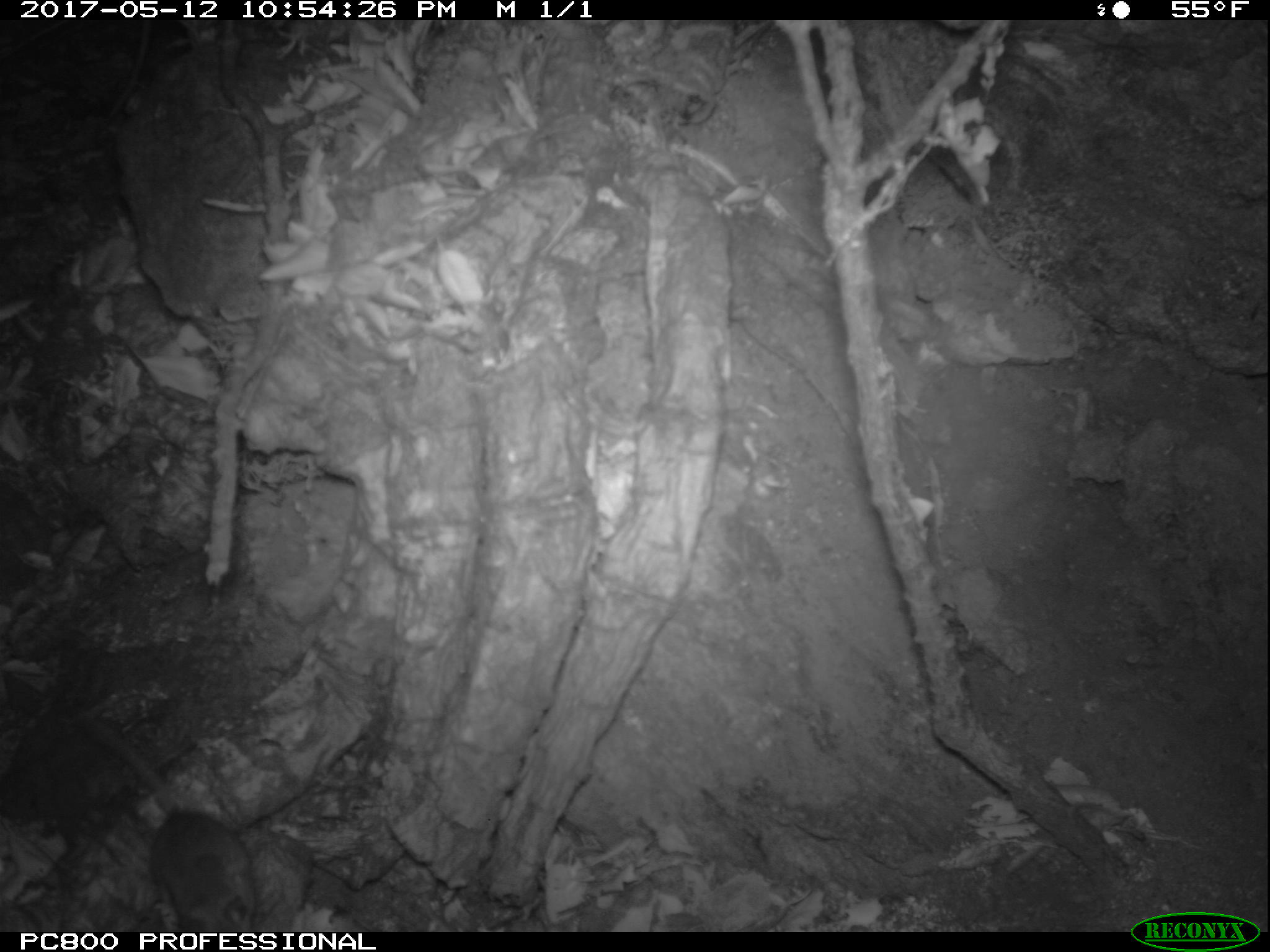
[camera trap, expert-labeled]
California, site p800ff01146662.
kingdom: Animalia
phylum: Chordata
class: Mammalia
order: Rodentia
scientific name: Rodentia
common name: rodent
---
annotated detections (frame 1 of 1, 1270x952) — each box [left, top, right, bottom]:
rodent: [87, 725, 260, 930]